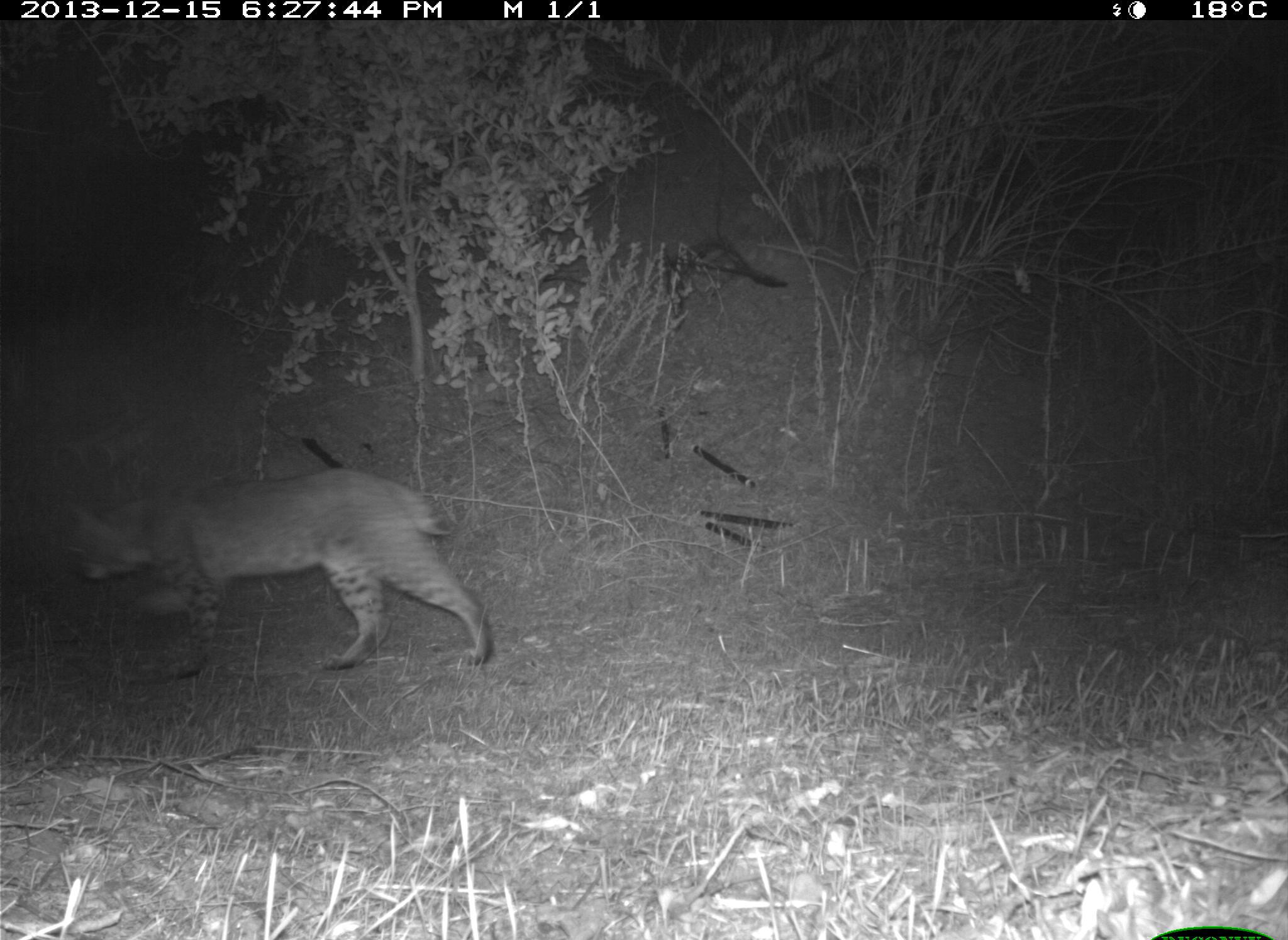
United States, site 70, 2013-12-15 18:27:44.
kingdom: Animalia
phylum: Chordata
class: Mammalia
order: Carnivora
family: Felidae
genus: Lynx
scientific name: Lynx rufus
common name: bobcat